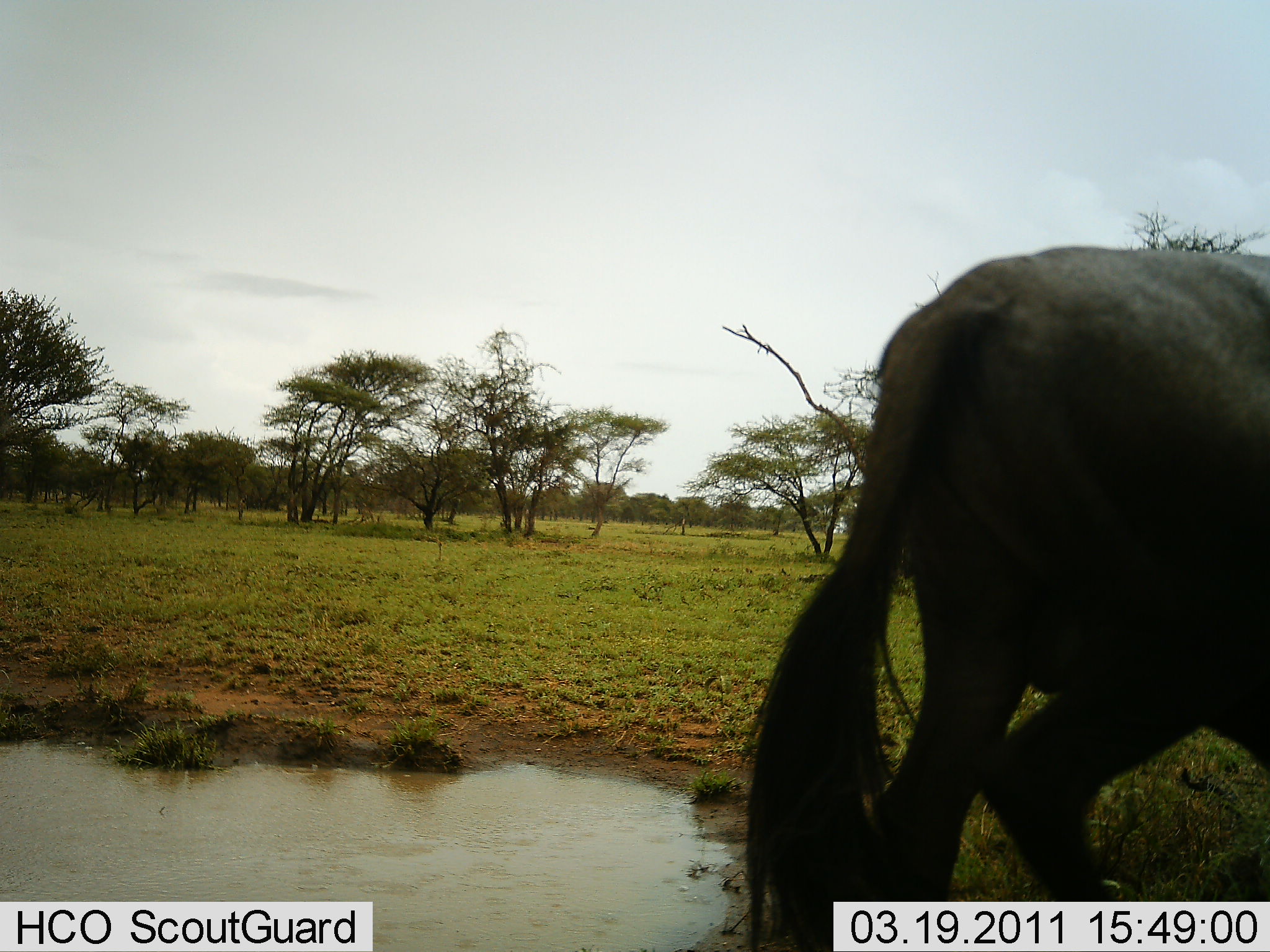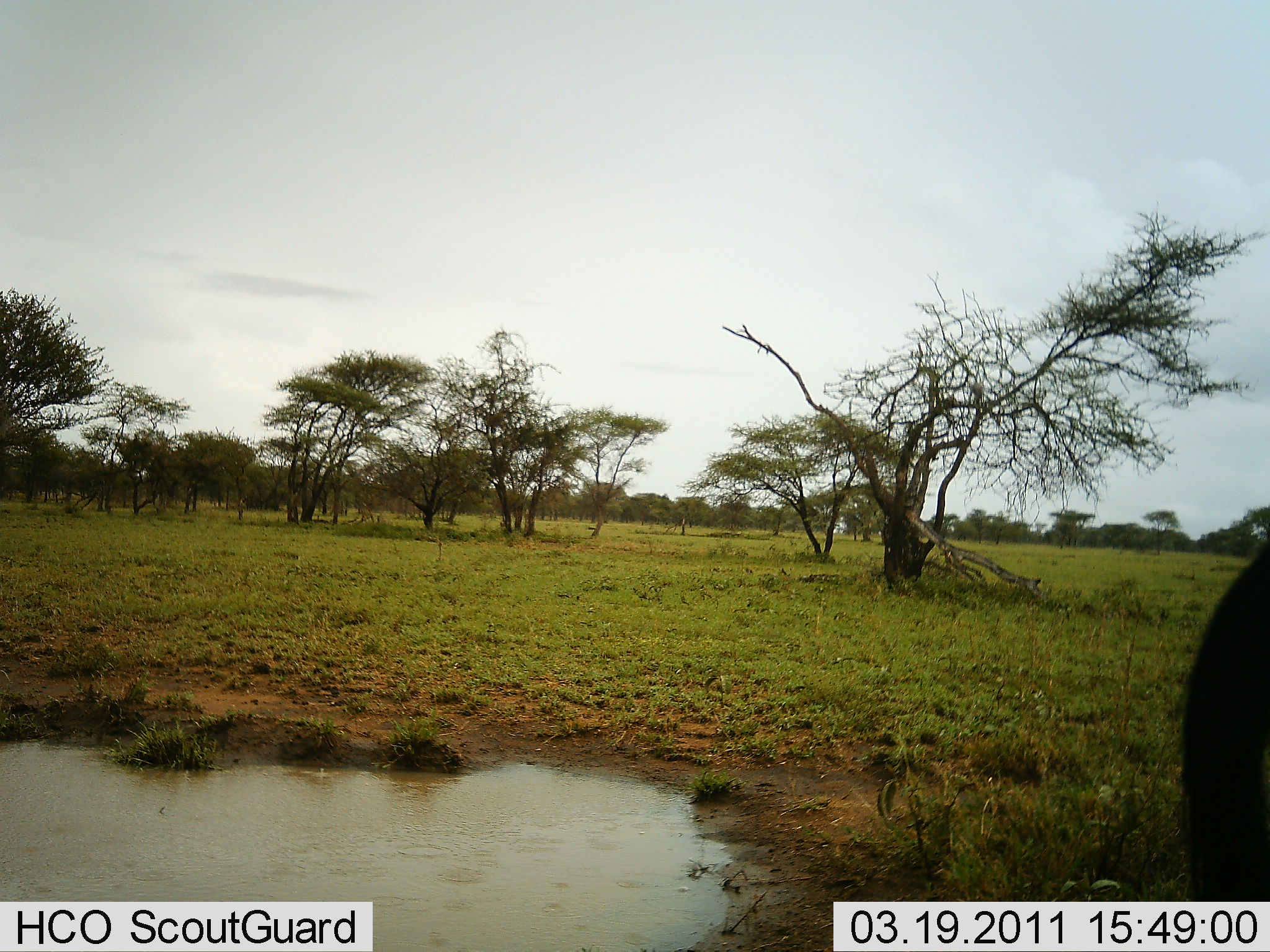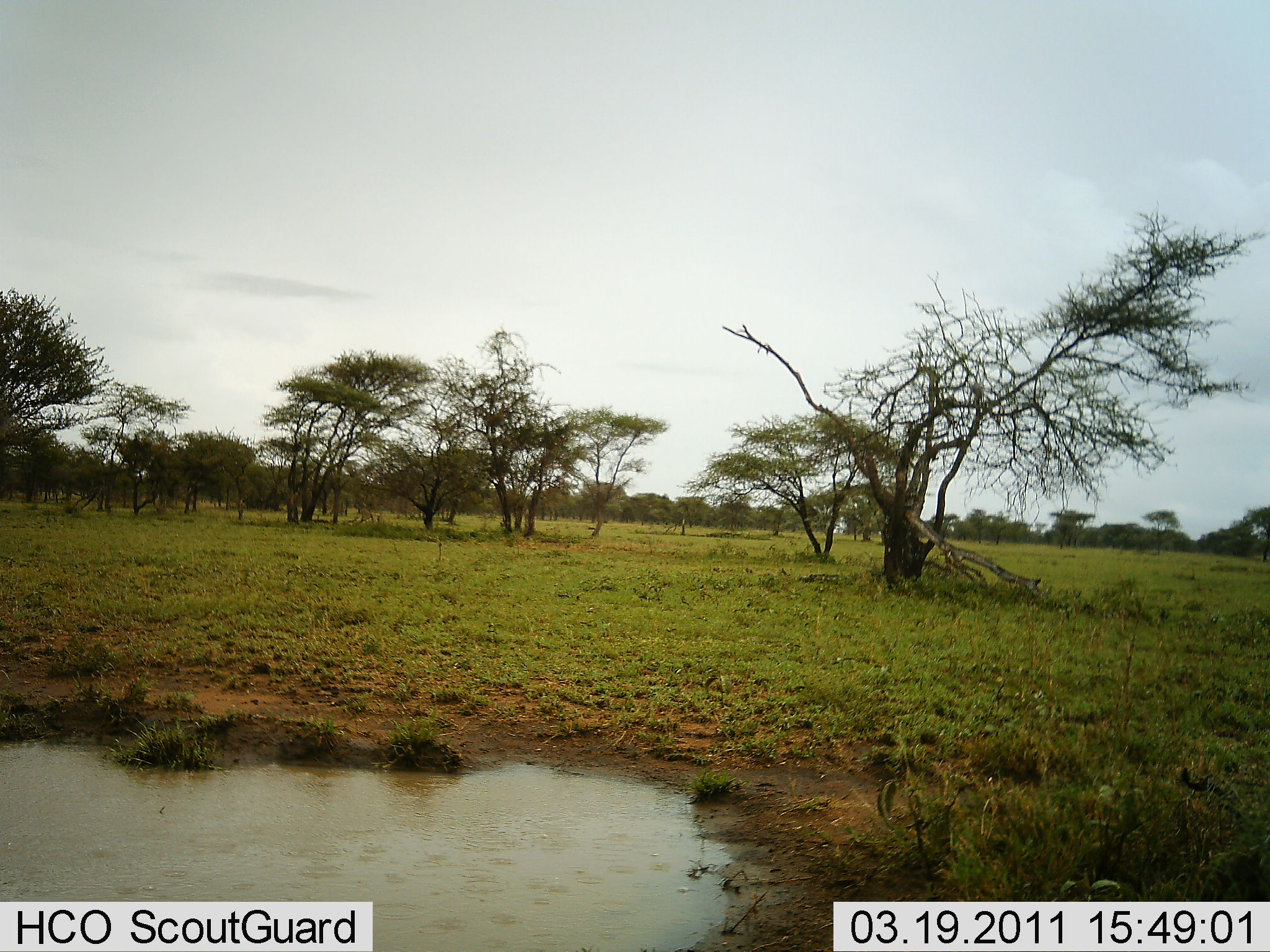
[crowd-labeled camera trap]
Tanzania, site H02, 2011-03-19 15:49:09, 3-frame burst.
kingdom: Animalia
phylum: Chordata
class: Mammalia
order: Artiodactyla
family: Bovidae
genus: Connochaetes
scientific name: Connochaetes taurinus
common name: blue wildebeest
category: wildebeest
Wildebeest (blue wildebeest) (Connochaetes taurinus), count 1. Behavior (volunteer vote fractions): standing 10%, resting 0%, moving 100%, interacting 0%. Young present (vote fraction): 0%. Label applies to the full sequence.